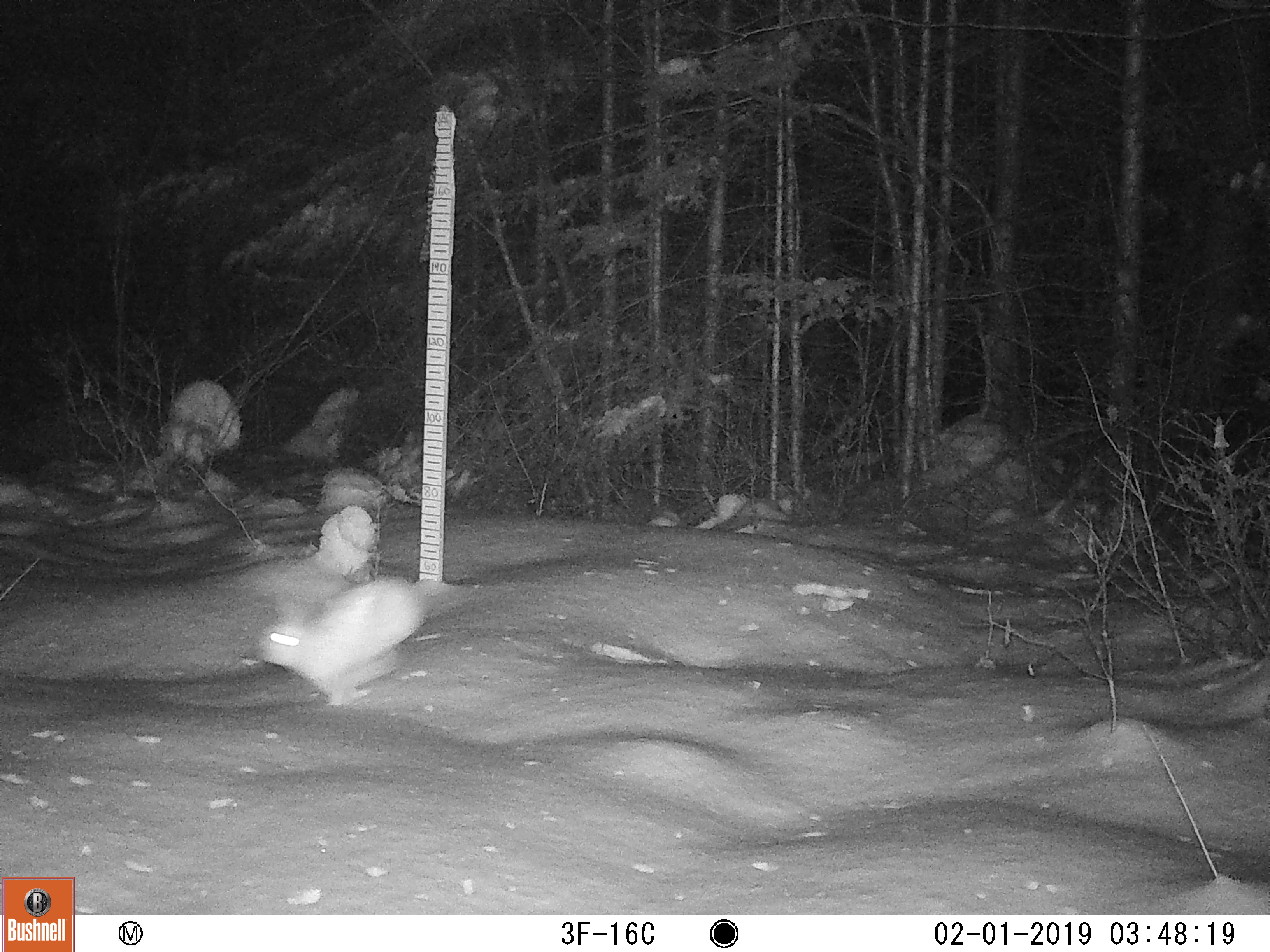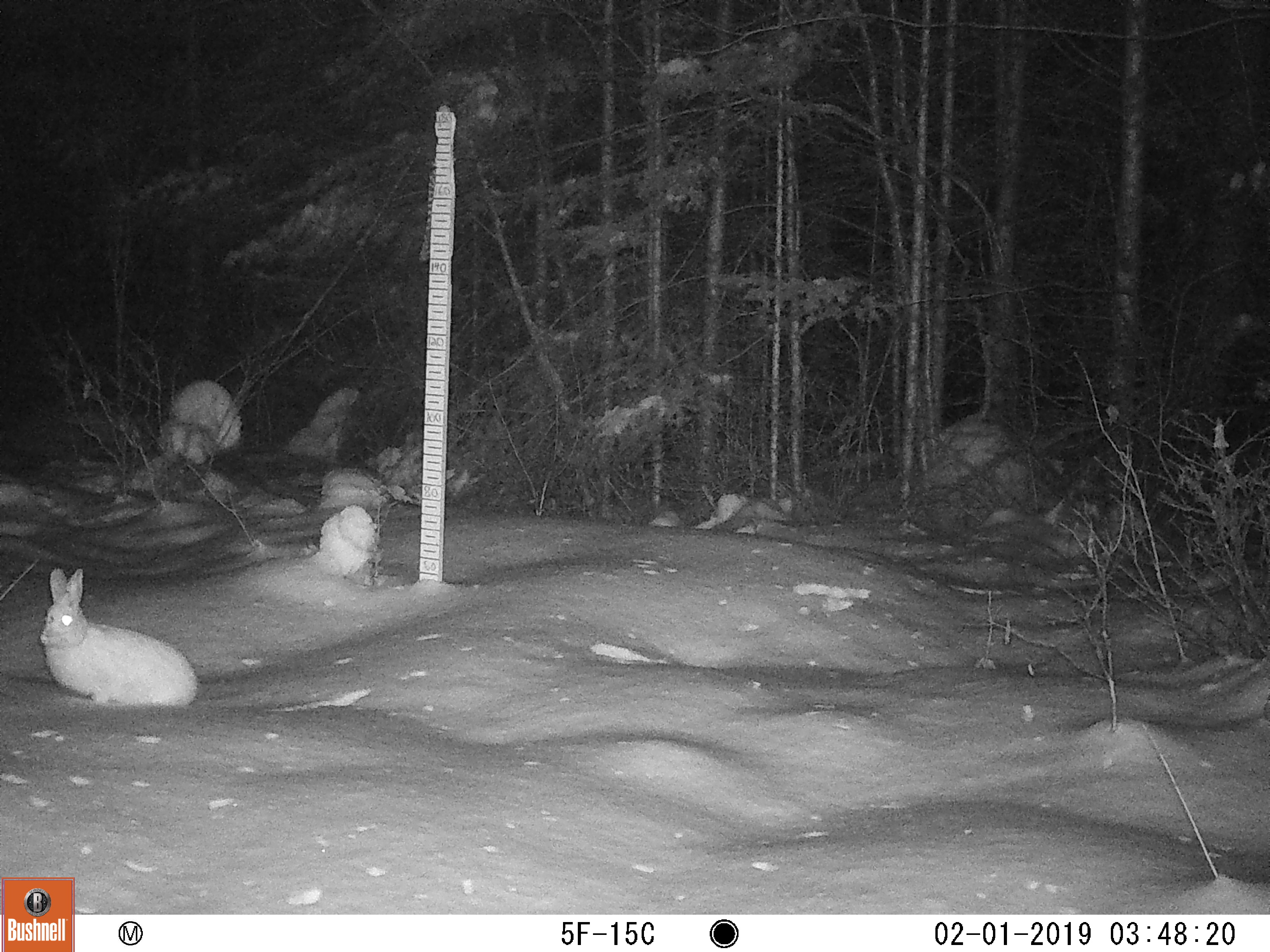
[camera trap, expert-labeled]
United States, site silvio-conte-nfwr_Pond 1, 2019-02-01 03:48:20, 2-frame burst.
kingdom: Animalia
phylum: Chordata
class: Mammalia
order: Lagomorpha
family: Leporidae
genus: Lepus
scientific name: Lepus americanus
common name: snowshoe hare